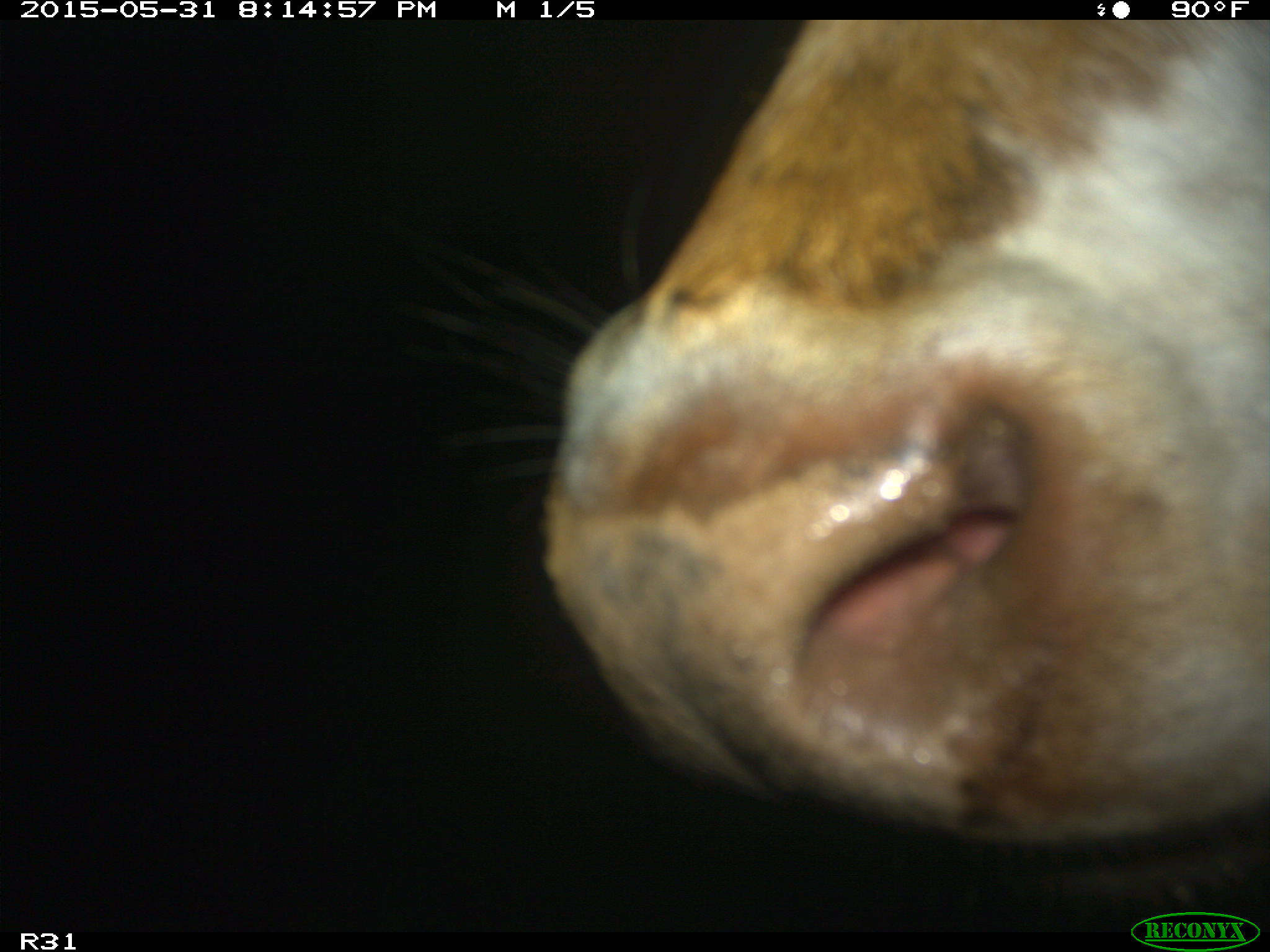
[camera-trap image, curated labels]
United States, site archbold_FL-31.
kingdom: Animalia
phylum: Chordata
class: Mammalia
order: Artiodactyla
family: Bovidae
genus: Bos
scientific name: Bos taurus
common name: domestic cow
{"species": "Bos taurus (domestic cow)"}